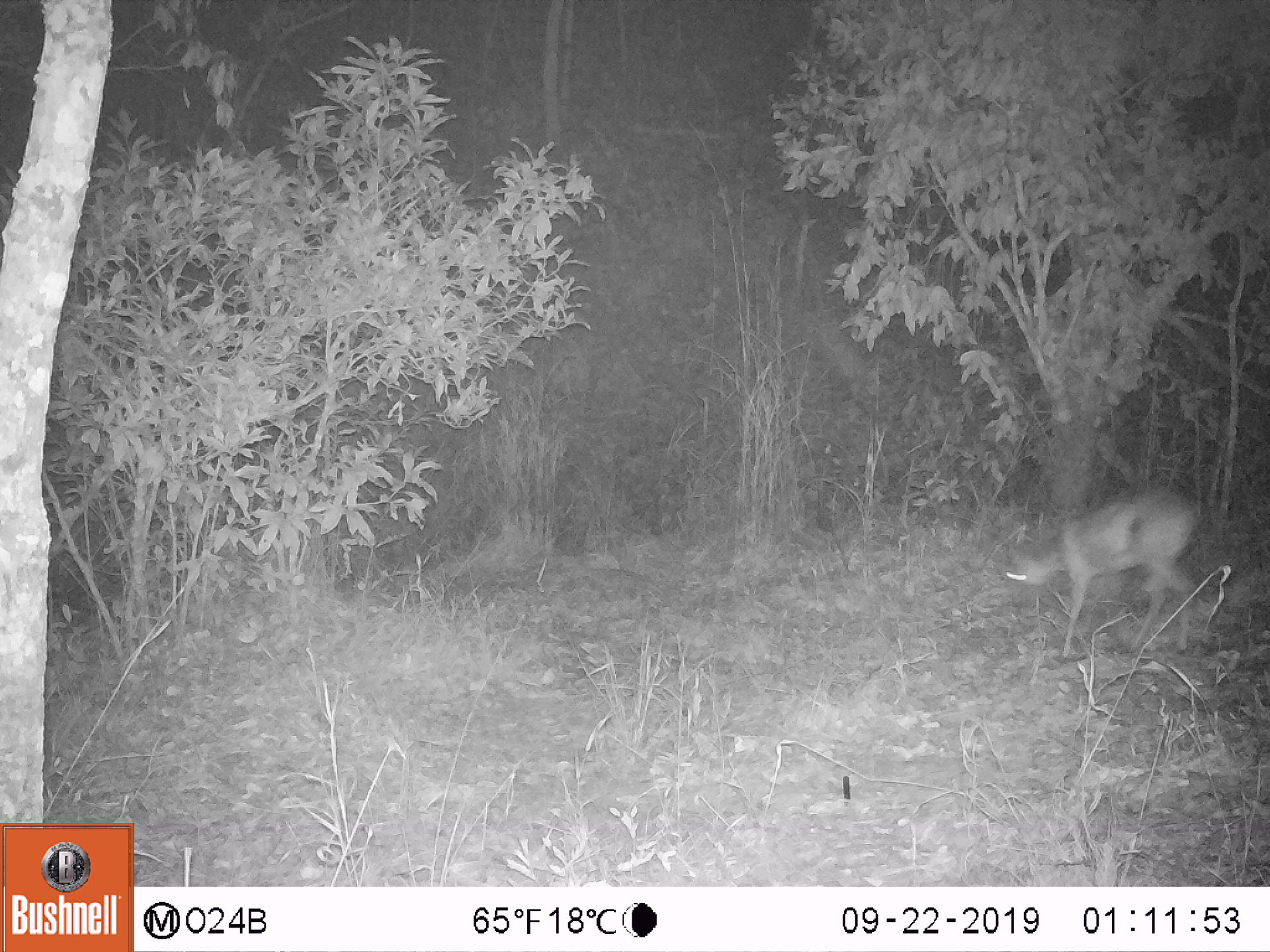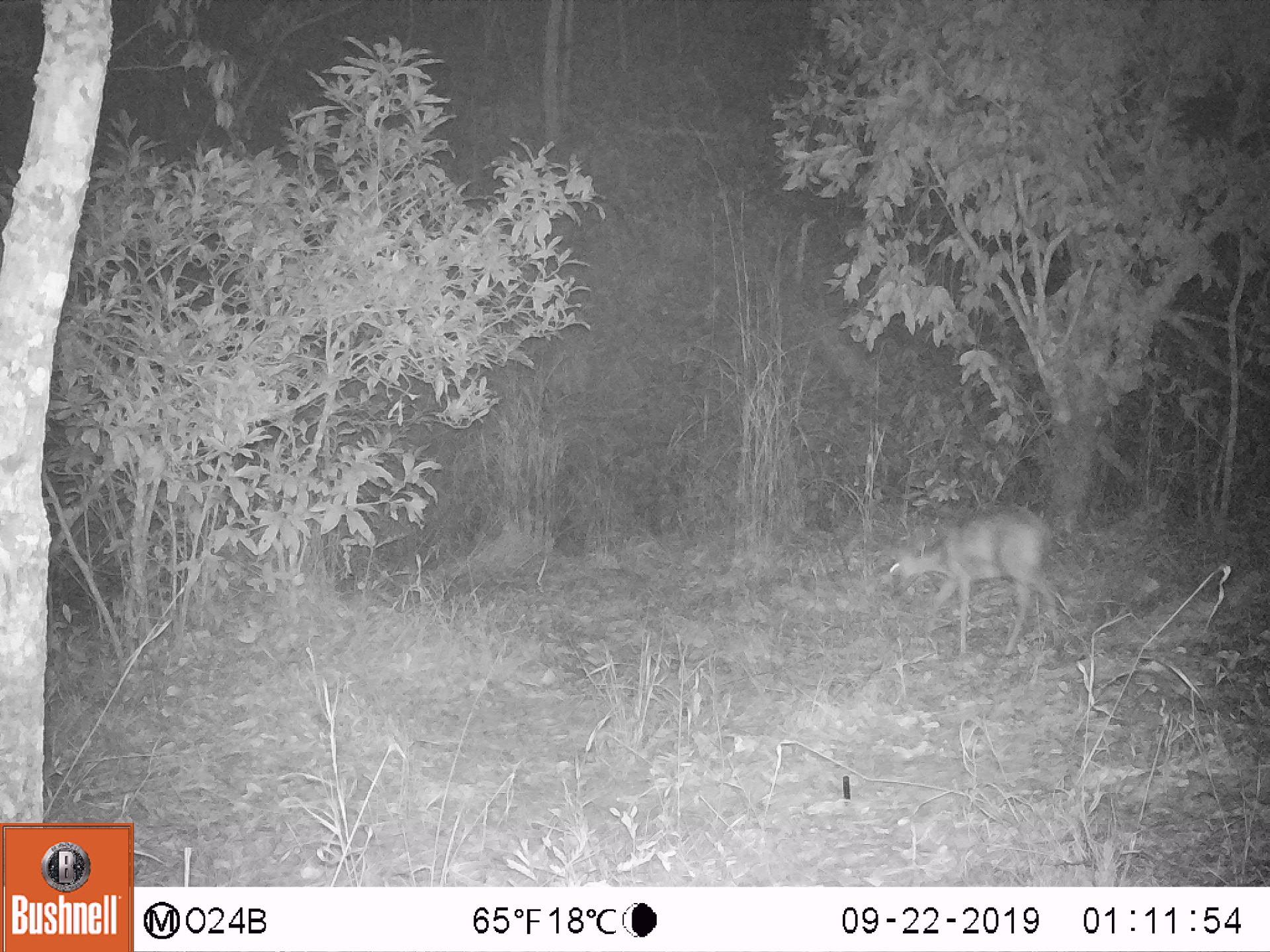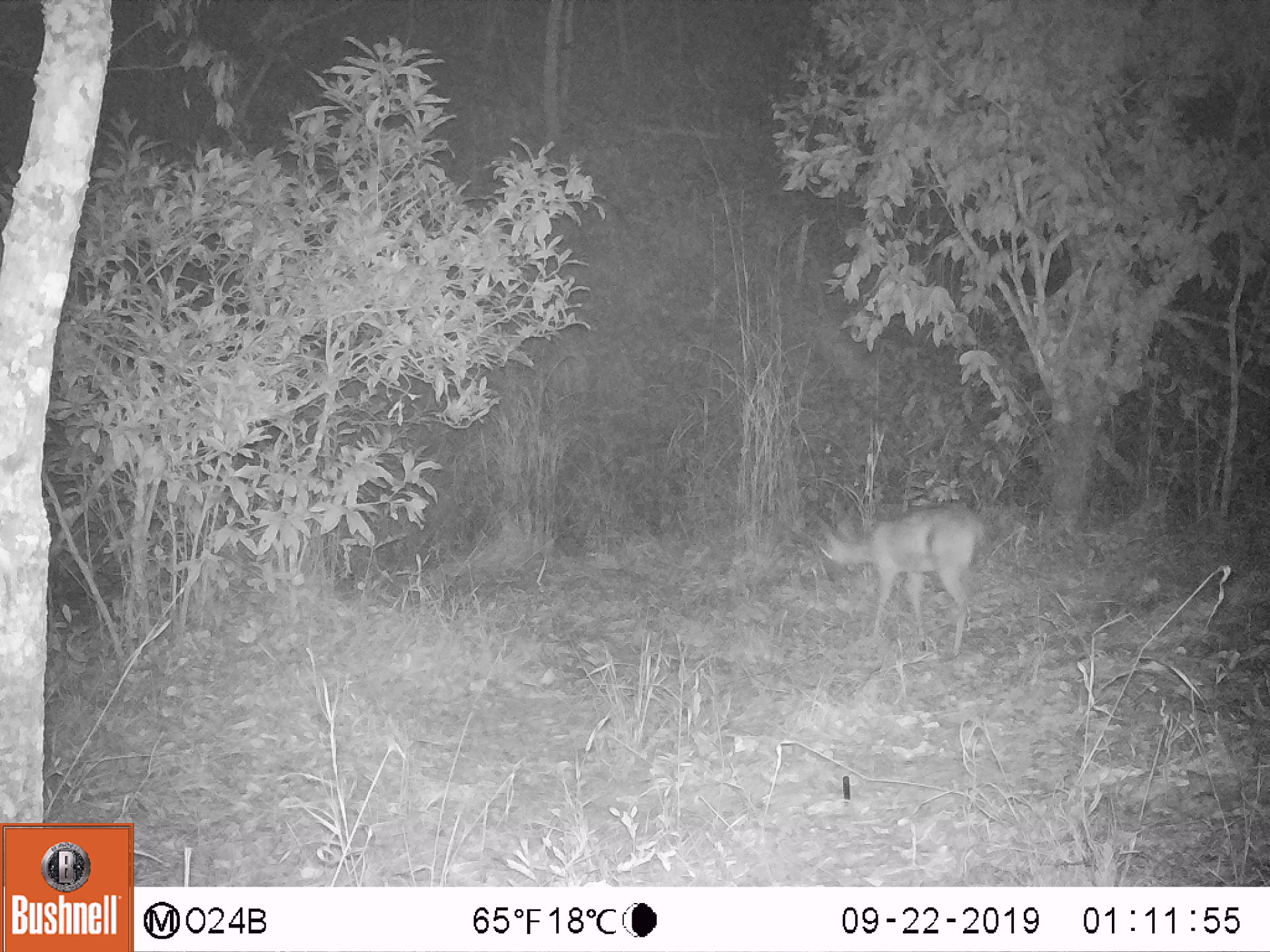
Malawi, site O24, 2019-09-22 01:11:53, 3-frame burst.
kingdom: Animalia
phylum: Chordata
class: Mammalia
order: Artiodactyla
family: Bovidae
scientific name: Antilopinae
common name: small antelope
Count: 1.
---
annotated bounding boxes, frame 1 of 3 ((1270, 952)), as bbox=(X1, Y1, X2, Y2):
small antelope: bbox=(1004, 484, 1202, 671)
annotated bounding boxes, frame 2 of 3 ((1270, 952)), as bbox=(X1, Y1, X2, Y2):
small antelope: bbox=(872, 503, 1068, 661)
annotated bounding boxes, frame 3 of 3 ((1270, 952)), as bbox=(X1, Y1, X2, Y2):
small antelope: bbox=(805, 493, 989, 660)